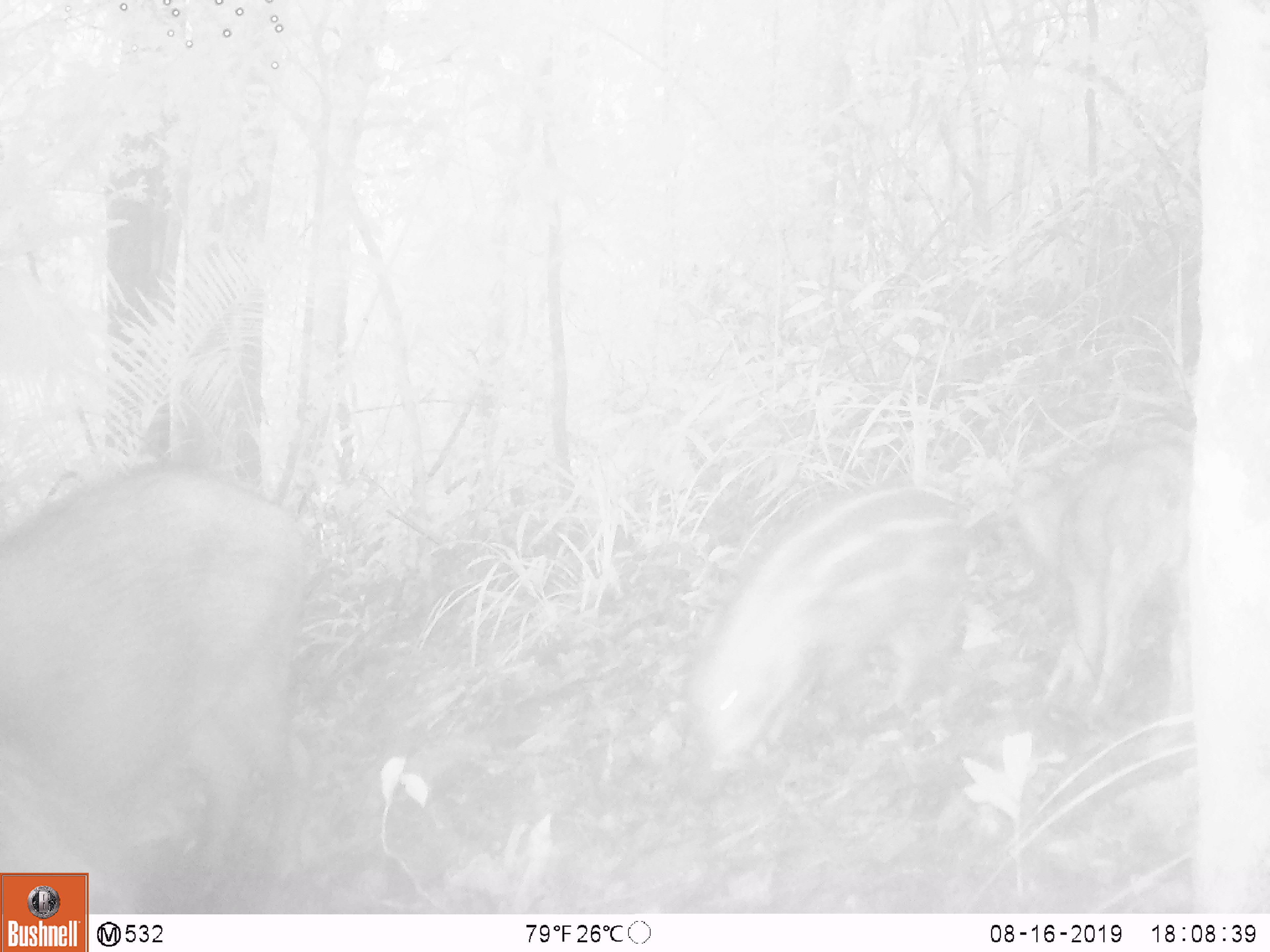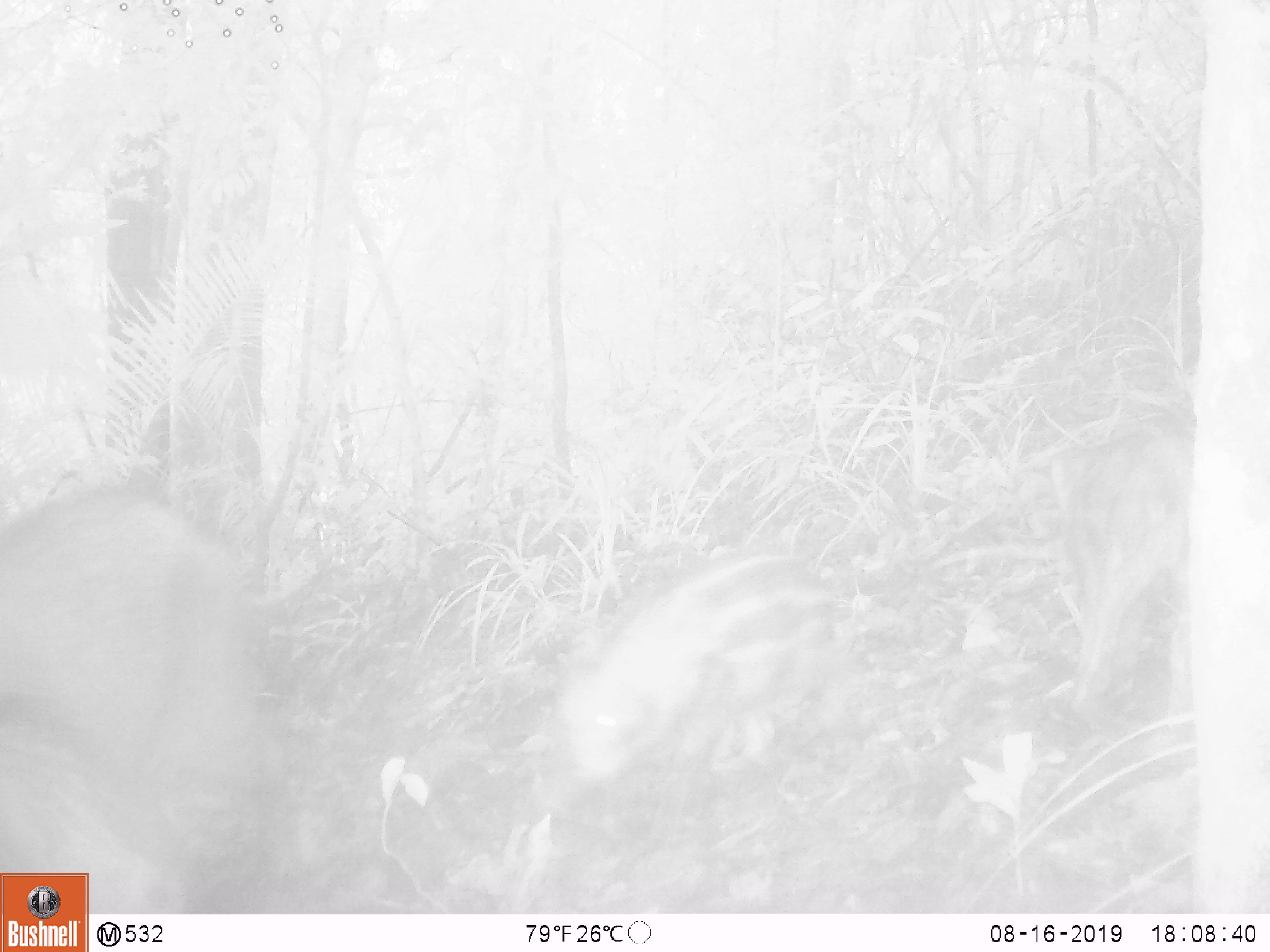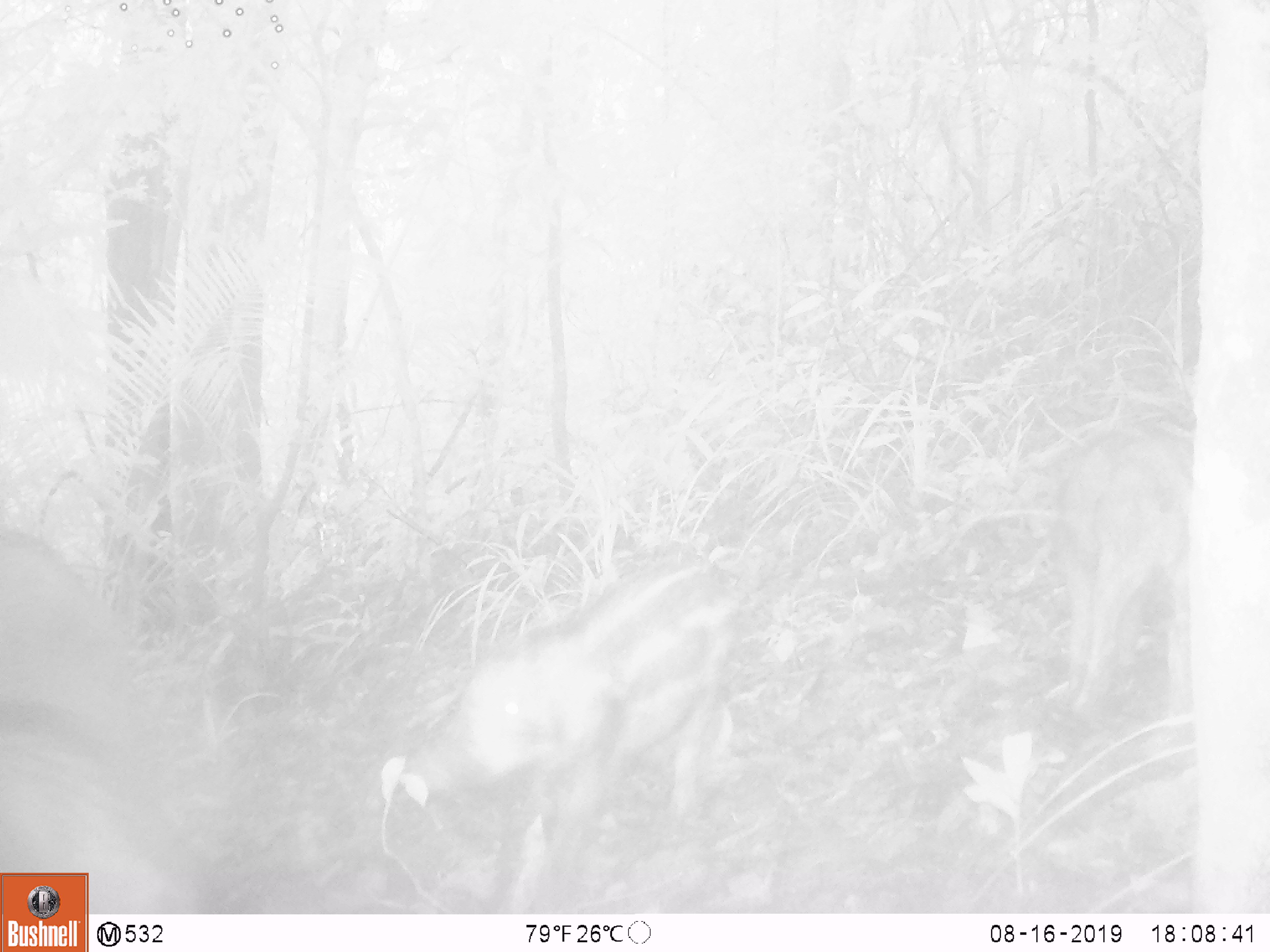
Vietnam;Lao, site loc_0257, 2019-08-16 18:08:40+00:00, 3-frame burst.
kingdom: Animalia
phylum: Chordata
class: Mammalia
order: Artiodactyla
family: Suidae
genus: Sus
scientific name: Sus scrofa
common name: eurasian wild pig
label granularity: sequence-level